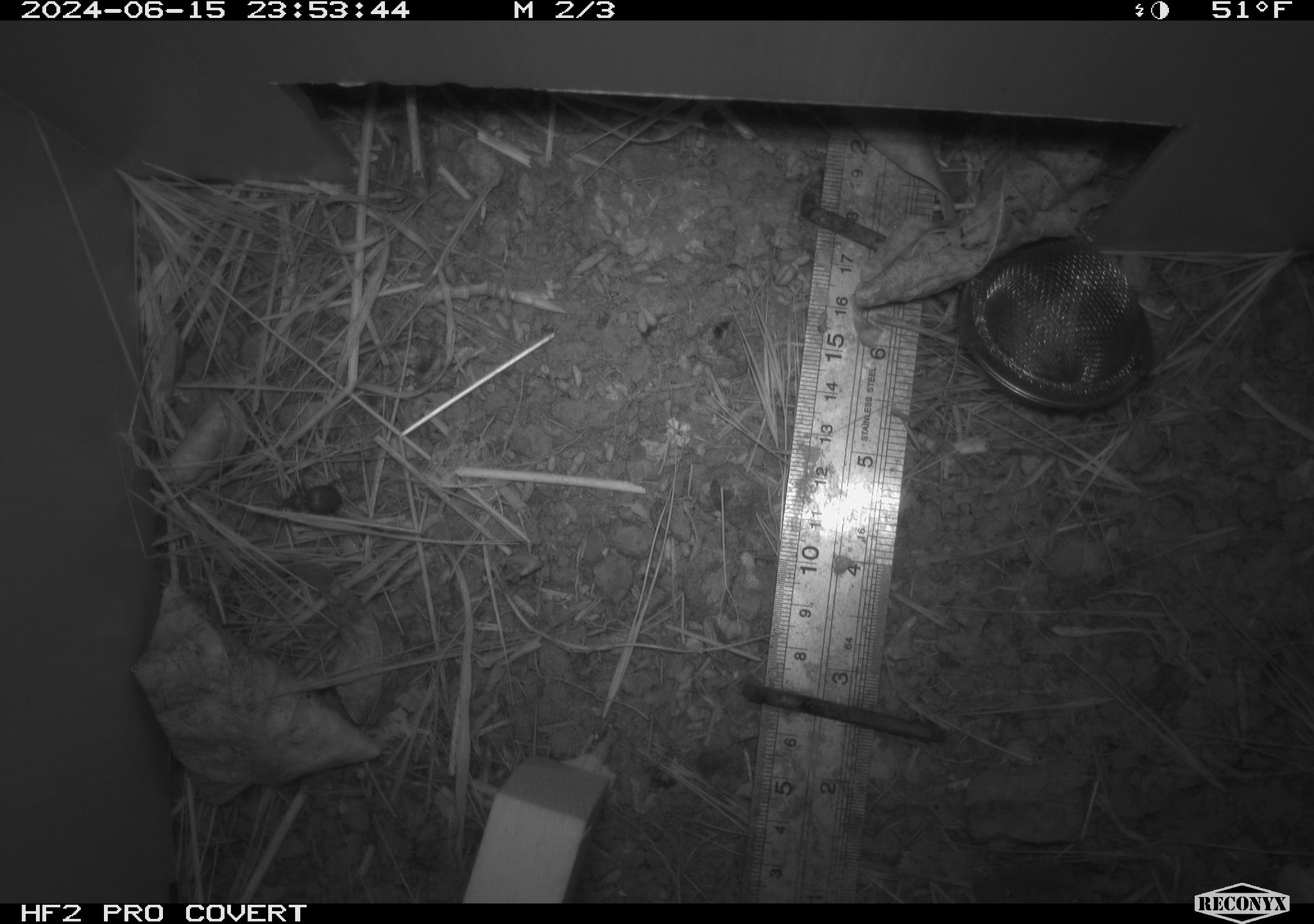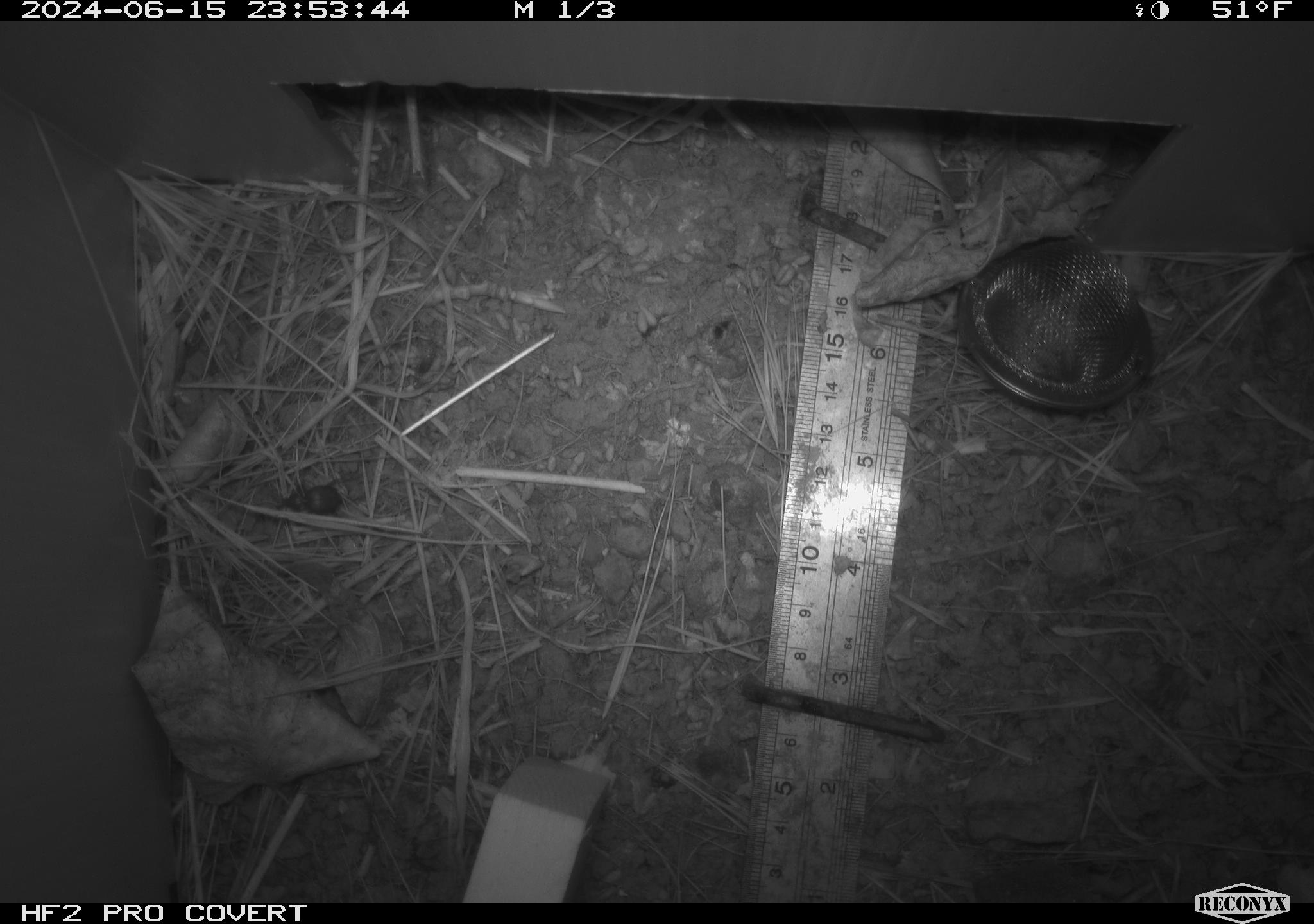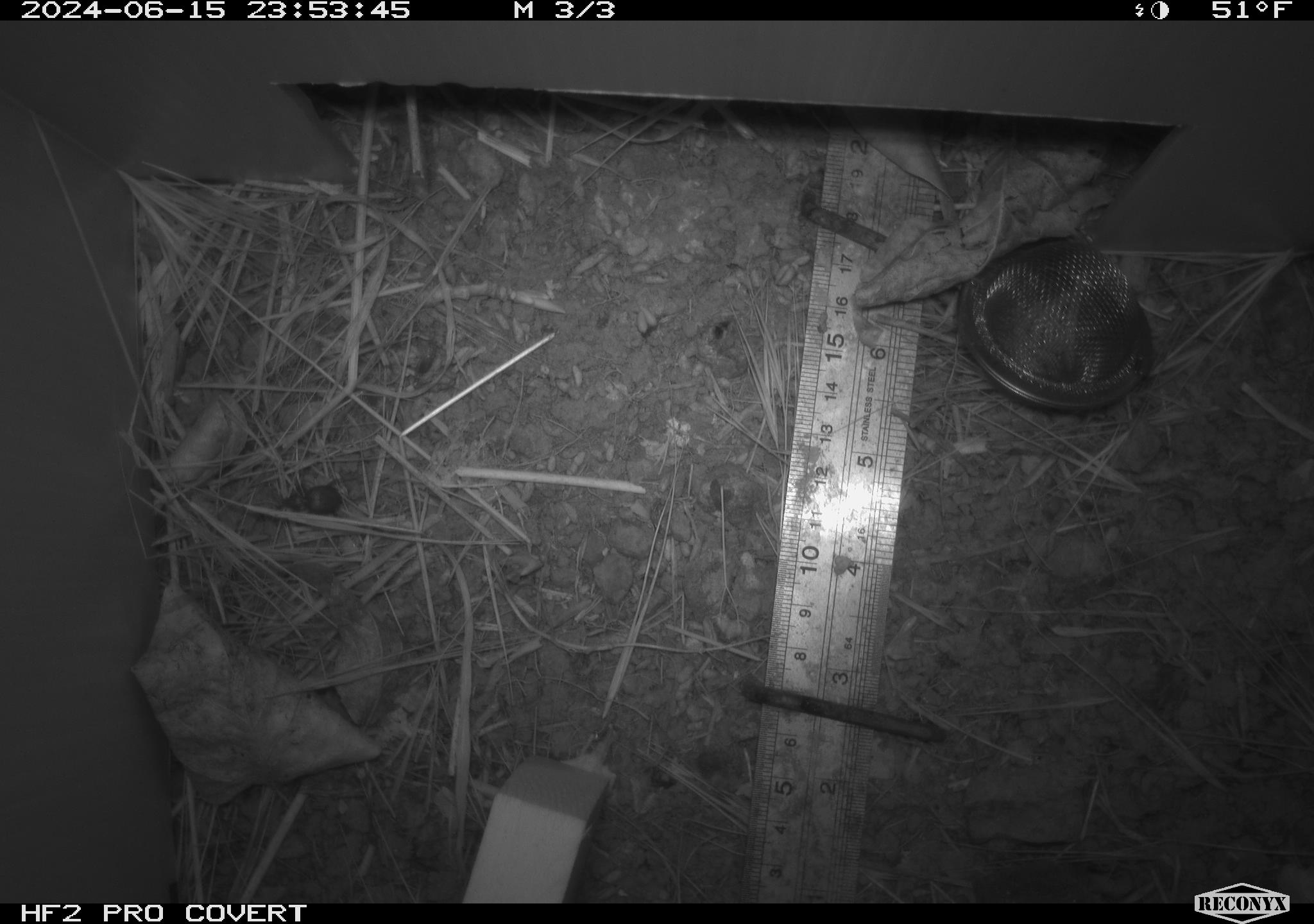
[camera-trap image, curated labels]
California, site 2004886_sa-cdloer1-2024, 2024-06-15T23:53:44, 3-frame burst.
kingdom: Animalia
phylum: Arthropoda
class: Insecta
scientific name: Insecta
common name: insect